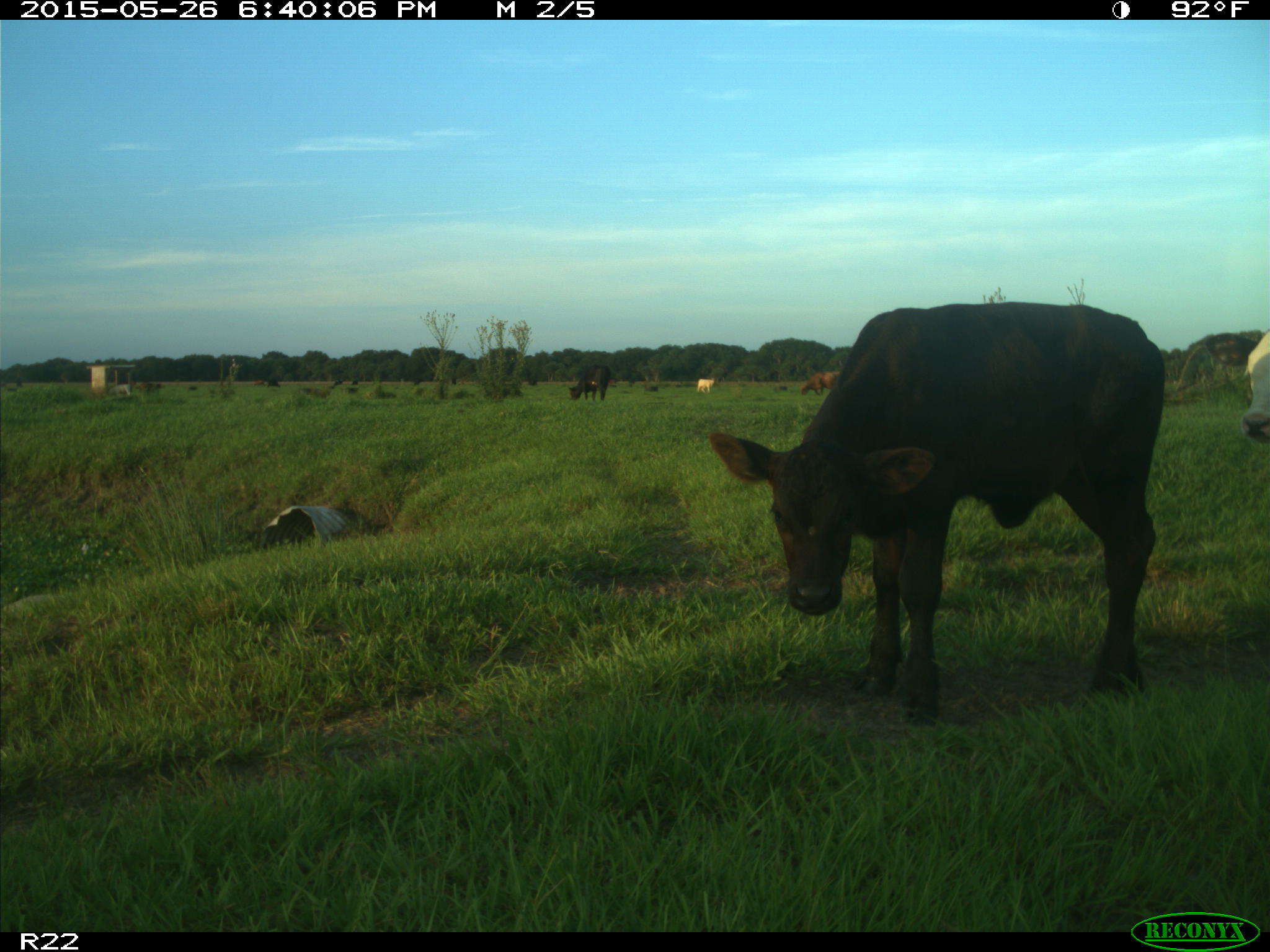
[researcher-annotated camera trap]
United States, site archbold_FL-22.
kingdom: Animalia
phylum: Chordata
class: Mammalia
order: Artiodactyla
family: Bovidae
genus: Bos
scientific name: Bos taurus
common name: domestic cow